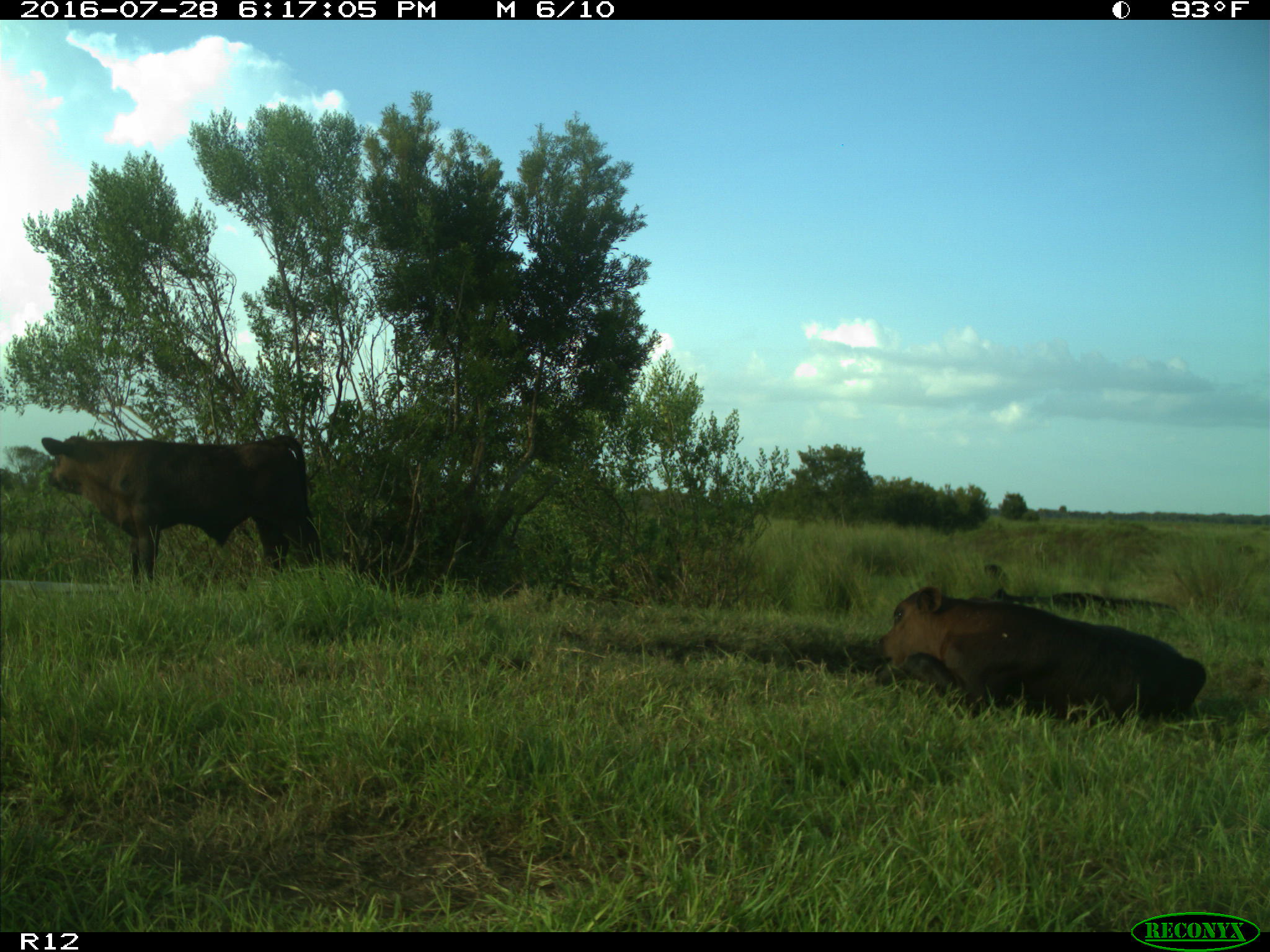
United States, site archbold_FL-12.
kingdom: Animalia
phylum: Chordata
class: Mammalia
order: Artiodactyla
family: Bovidae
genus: Bos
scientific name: Bos taurus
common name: domestic cow